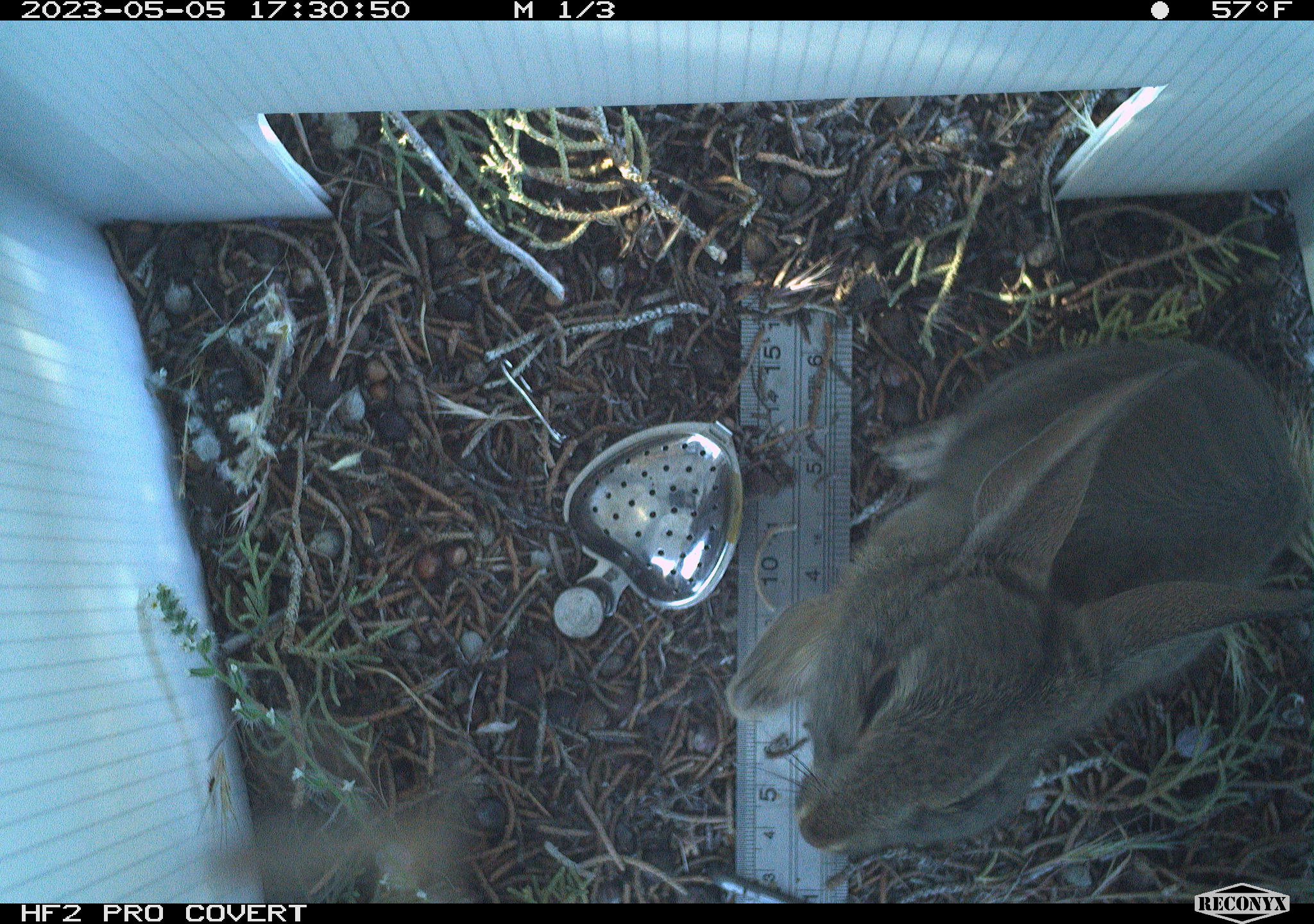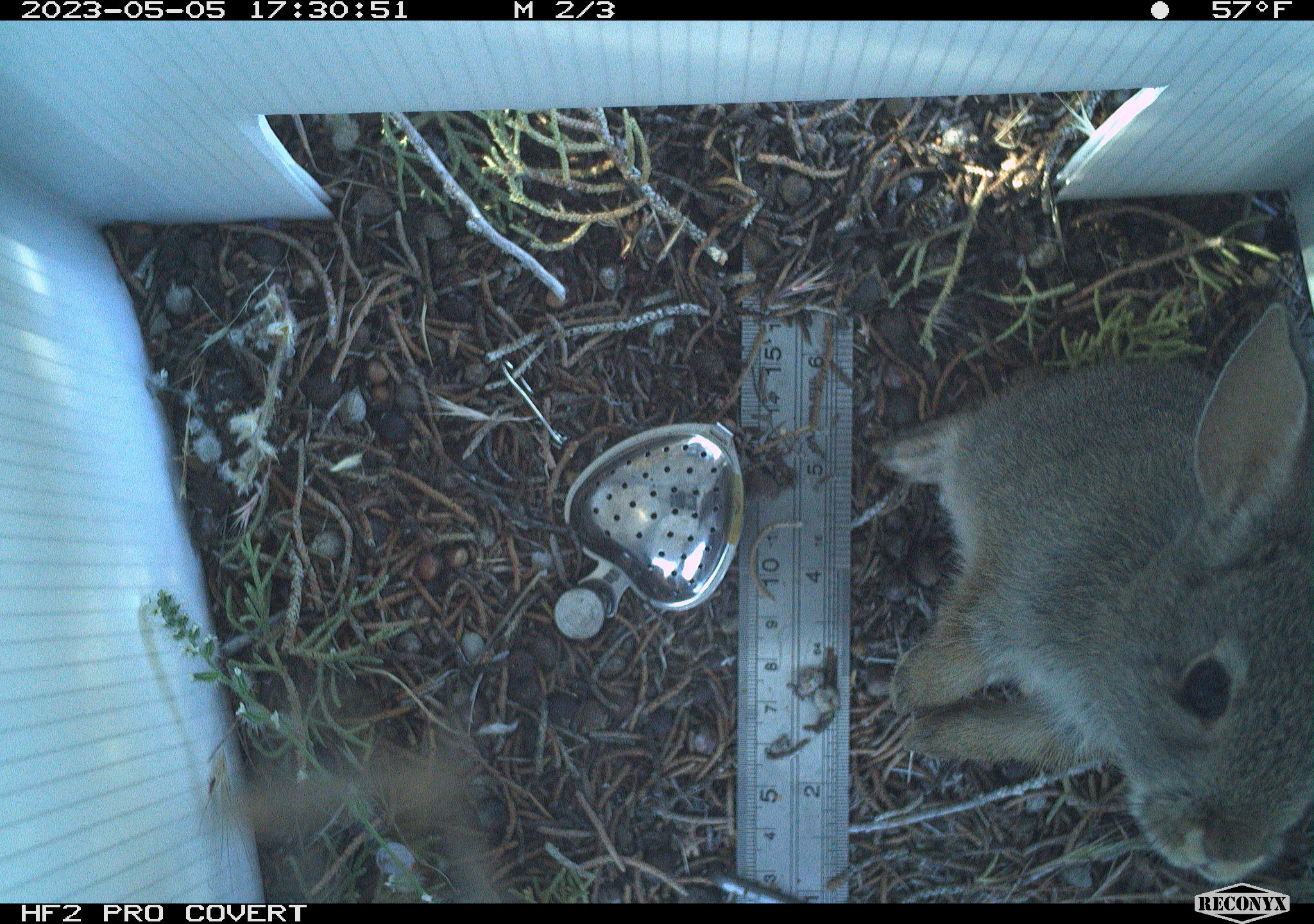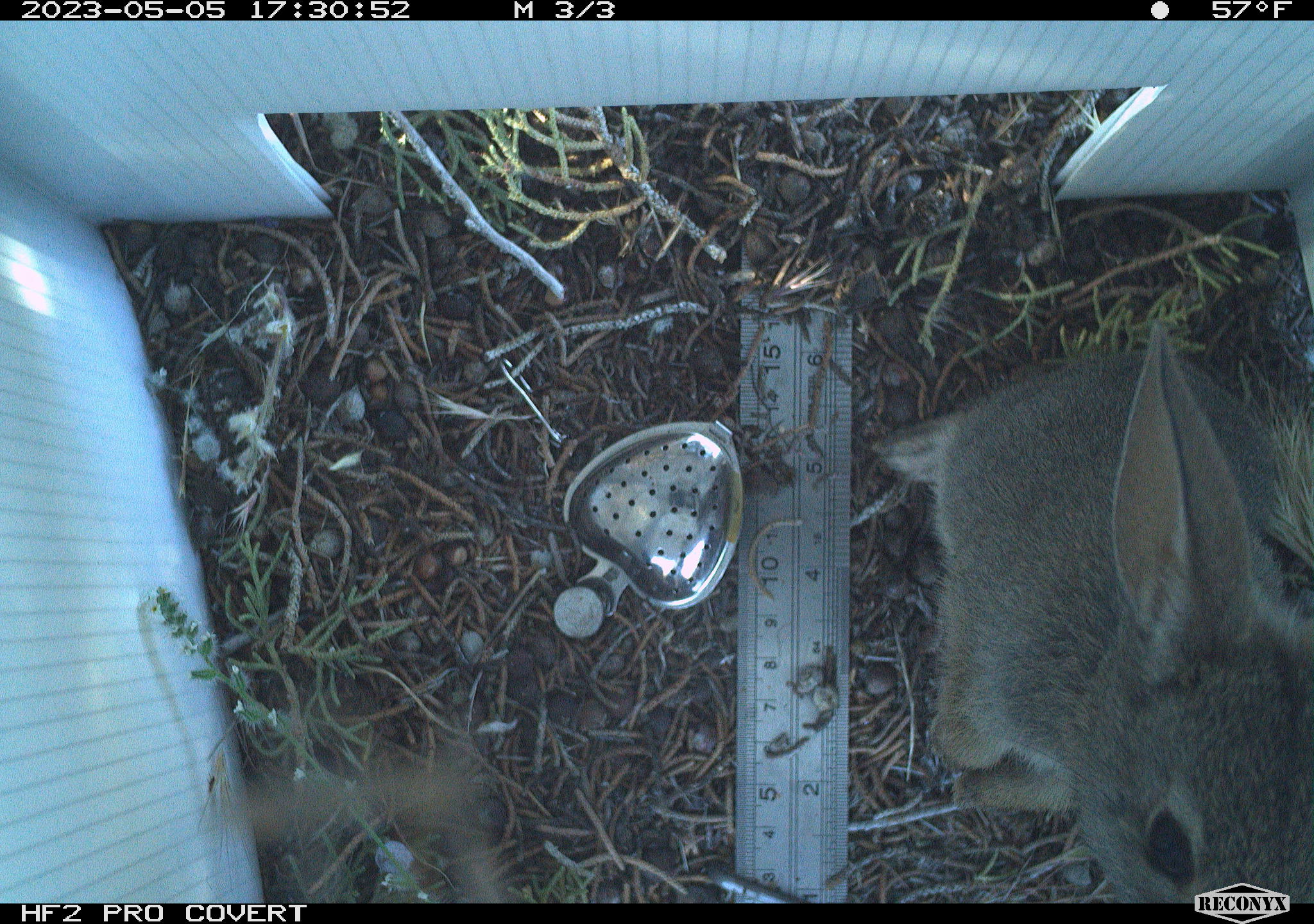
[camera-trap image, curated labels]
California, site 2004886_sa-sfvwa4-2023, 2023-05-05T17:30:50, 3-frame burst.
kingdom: Animalia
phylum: Chordata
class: Mammalia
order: Lagomorpha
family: Leporidae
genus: Sylvilagus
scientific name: Sylvilagus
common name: cottontail rabbits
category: sylvilagus species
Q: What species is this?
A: Sylvilagus species (cottontail rabbits) (Sylvilagus).